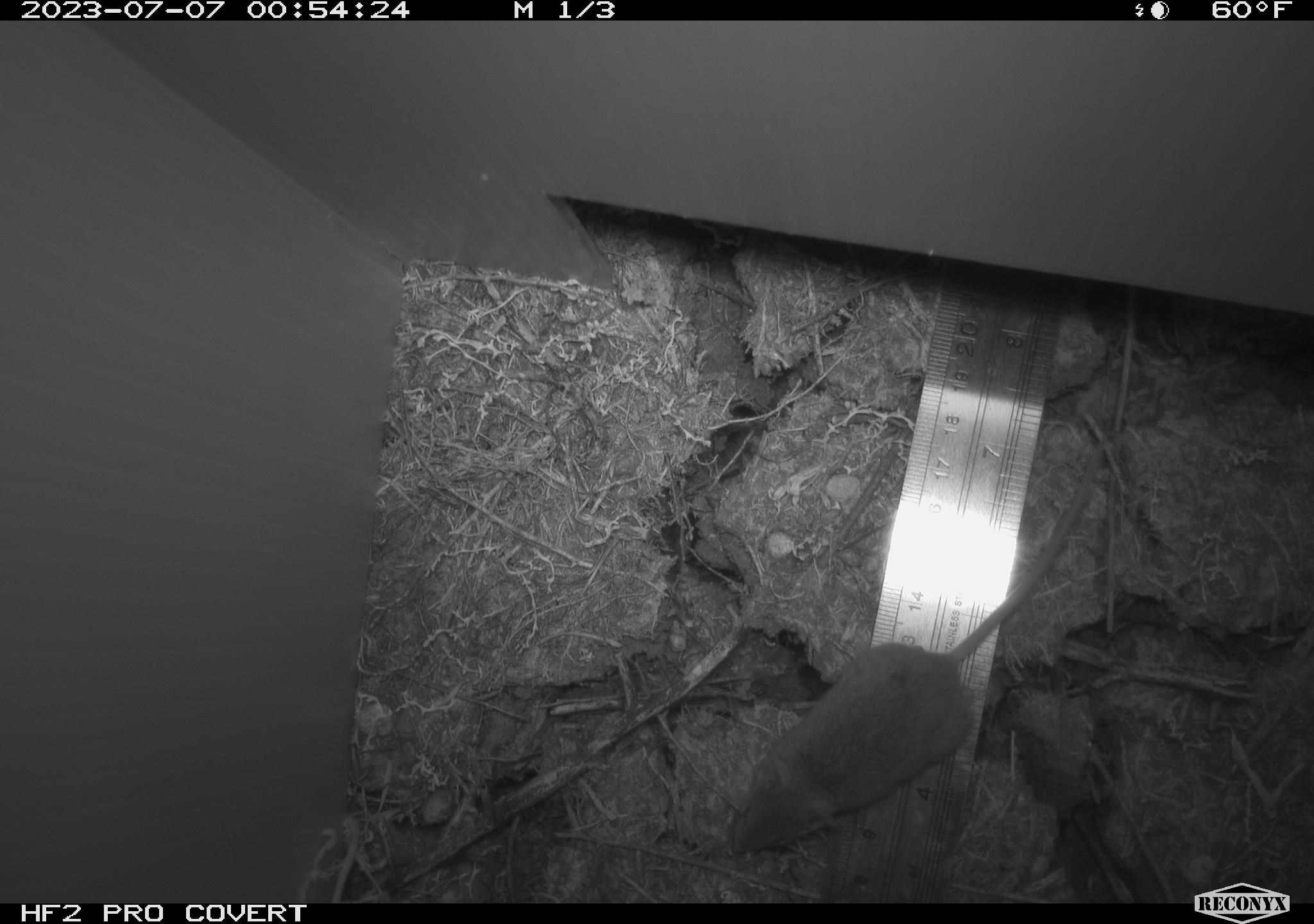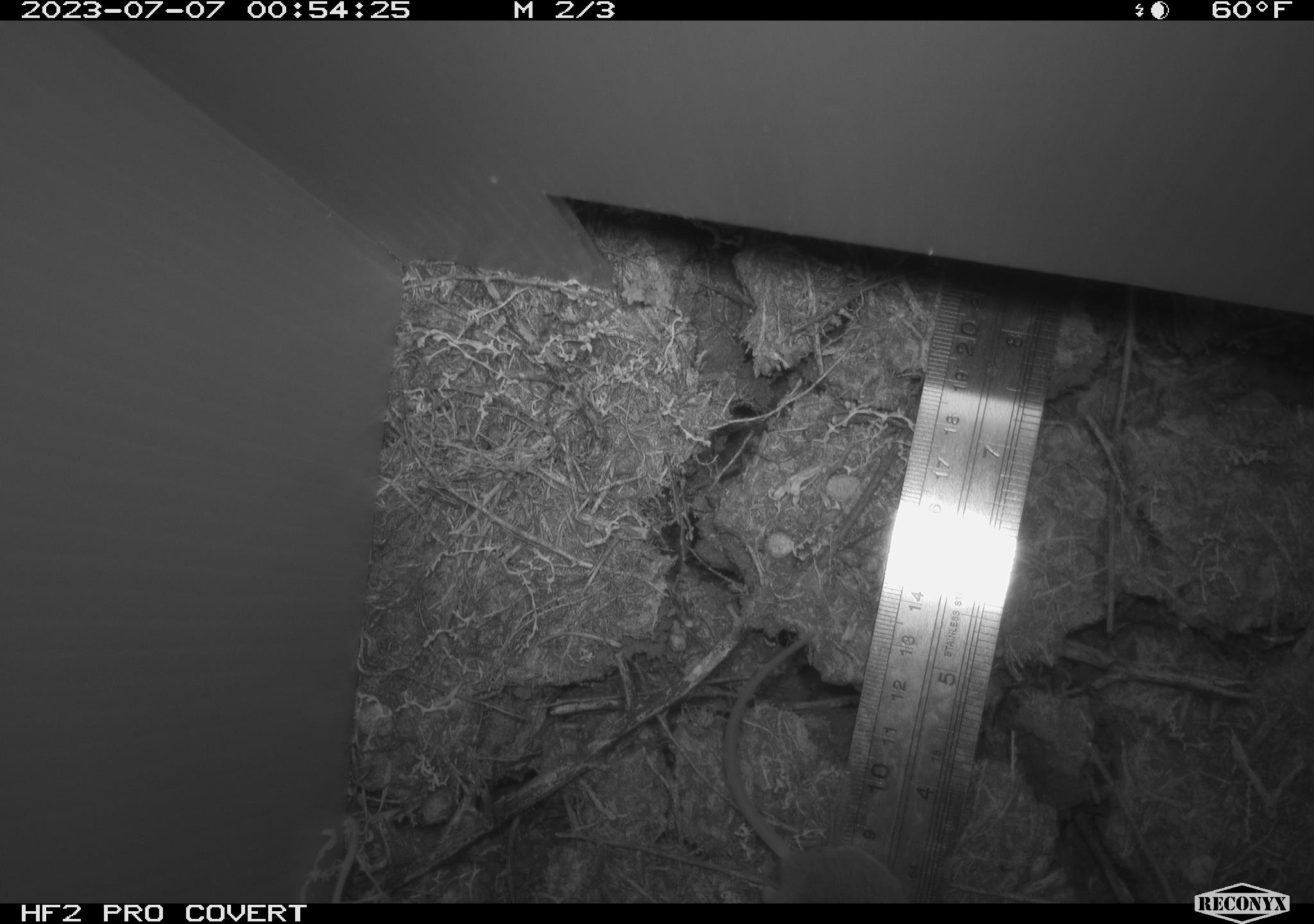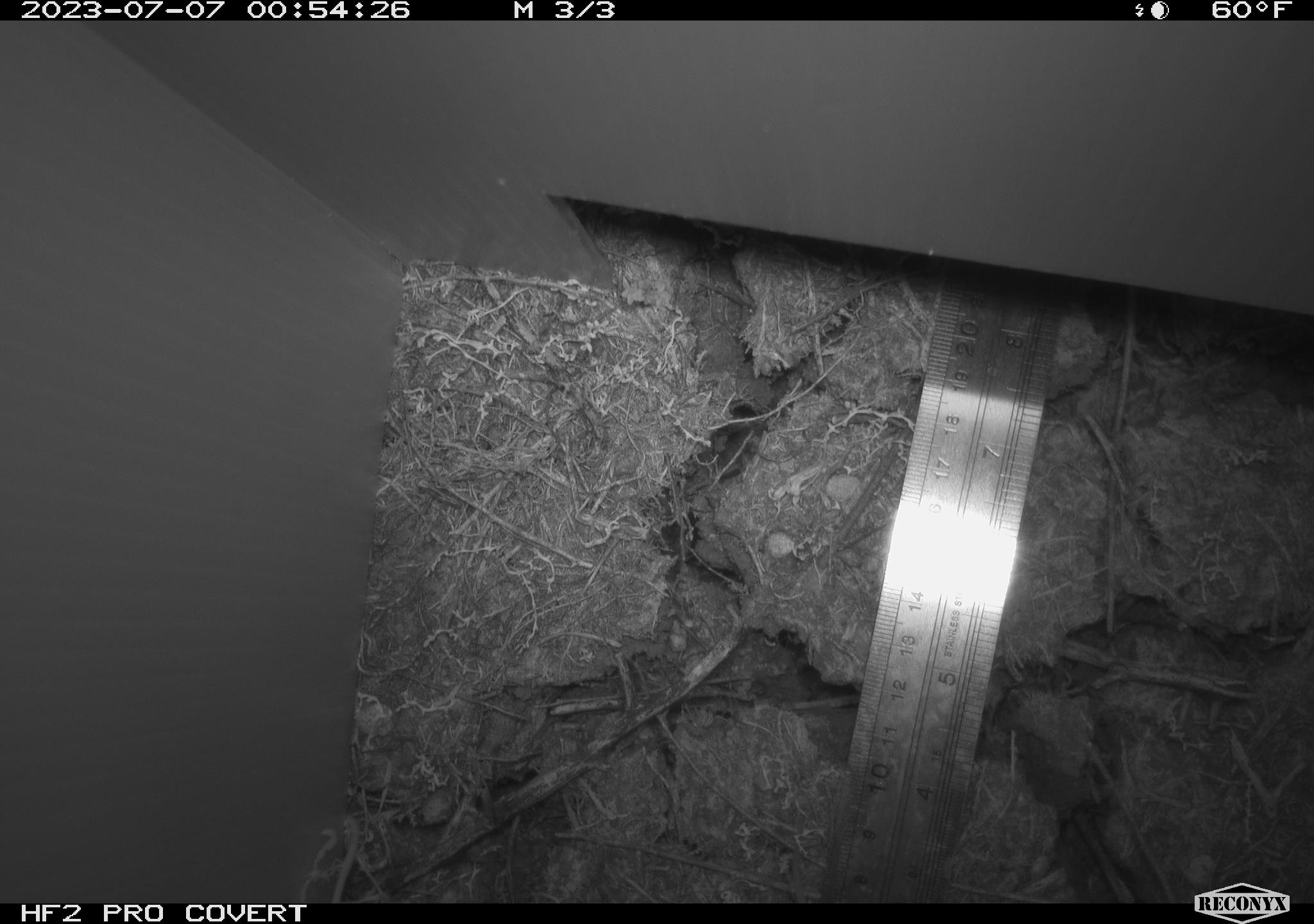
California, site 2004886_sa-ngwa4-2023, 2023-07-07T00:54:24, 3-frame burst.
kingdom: Animalia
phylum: Chordata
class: Mammalia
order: Rodentia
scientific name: Rodentia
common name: mouse species